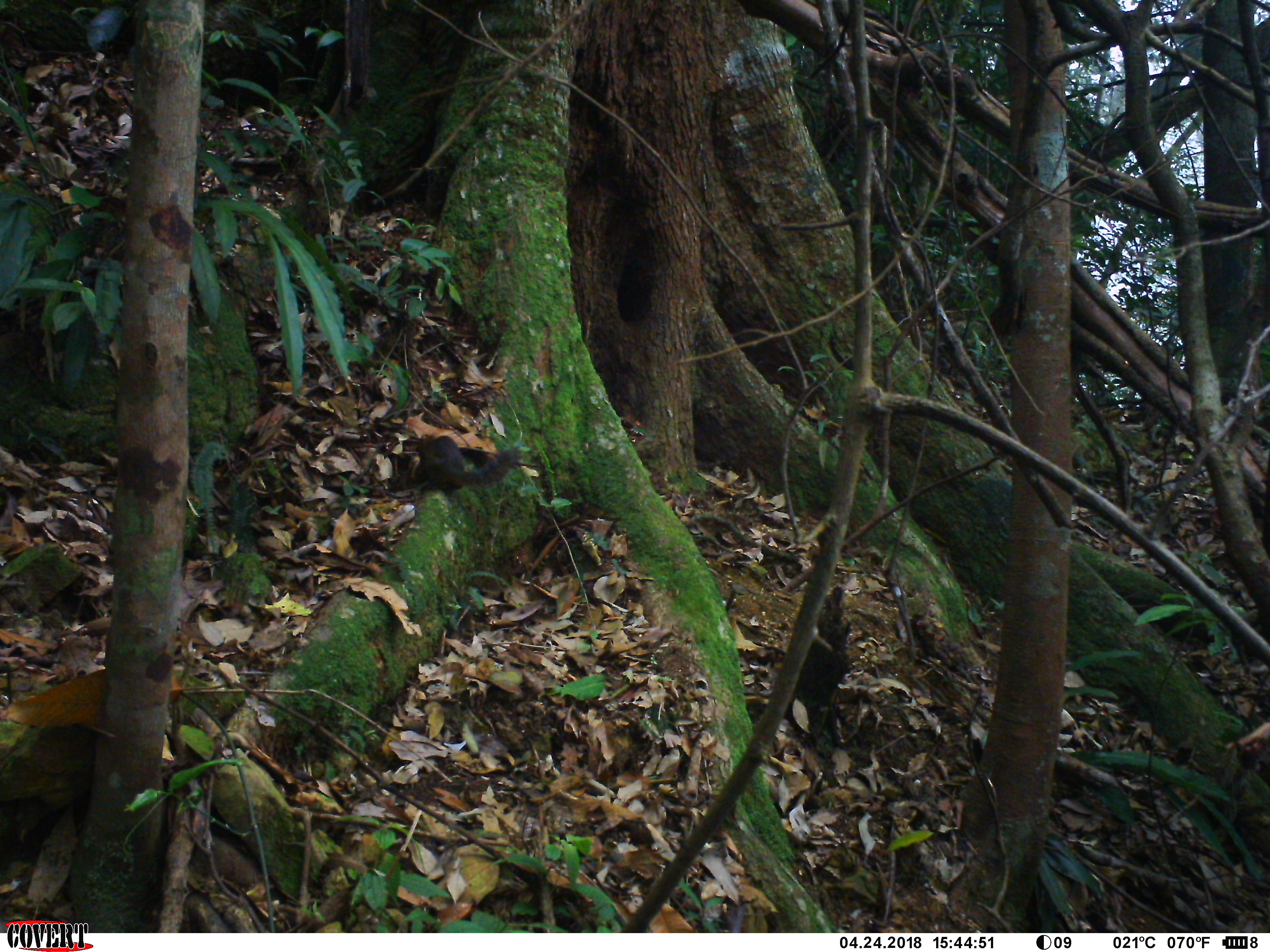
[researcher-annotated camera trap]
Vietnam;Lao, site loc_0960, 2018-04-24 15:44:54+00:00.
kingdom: Animalia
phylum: Chordata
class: Mammalia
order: Rodentia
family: Sciuridae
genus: Dremomys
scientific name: Dremomys rufigenis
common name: red-cheeked squirrel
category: red cheeked squirrel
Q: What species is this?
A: Red cheeked squirrel (red-cheeked squirrel) (Dremomys rufigenis).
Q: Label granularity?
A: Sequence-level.